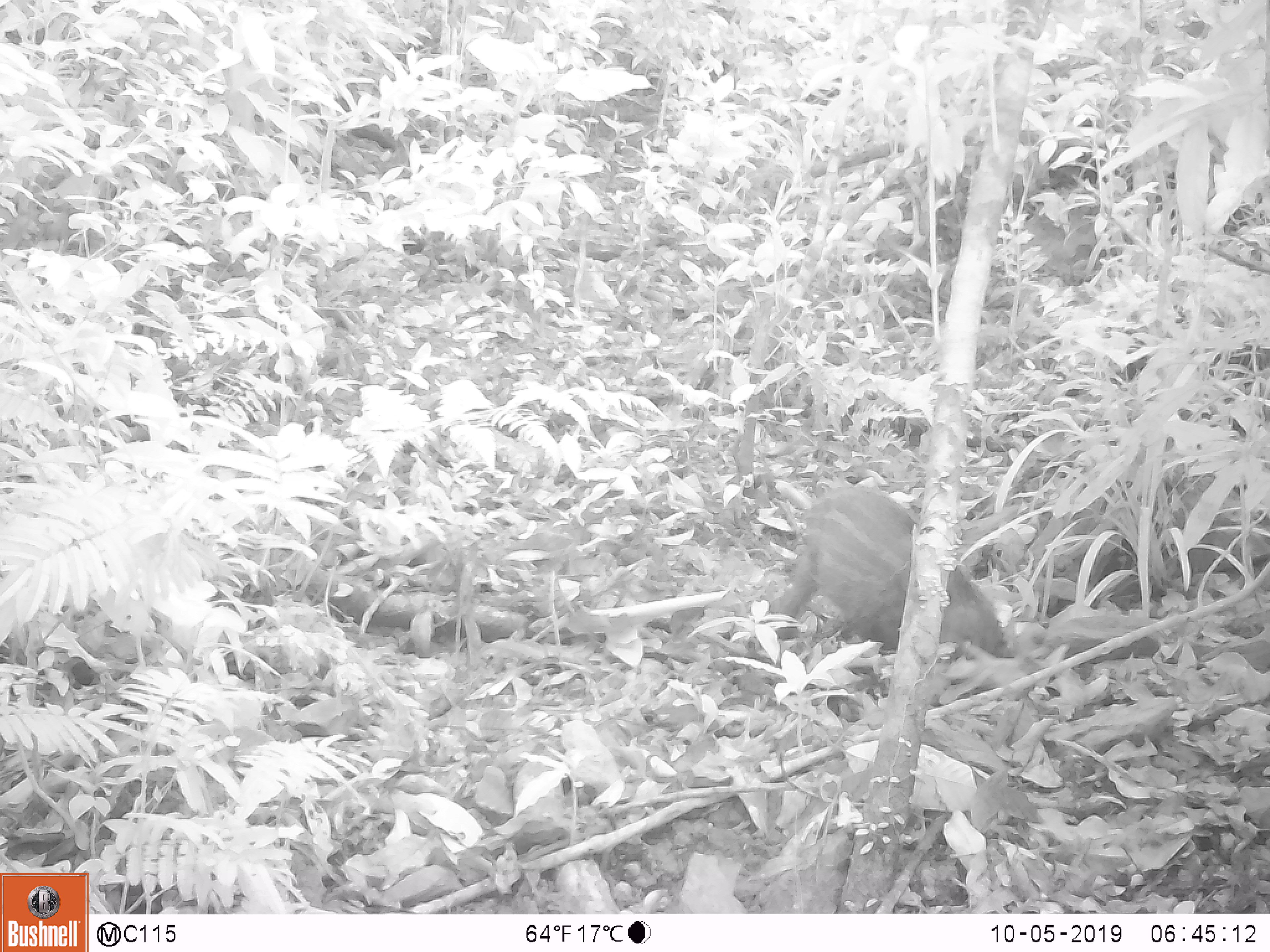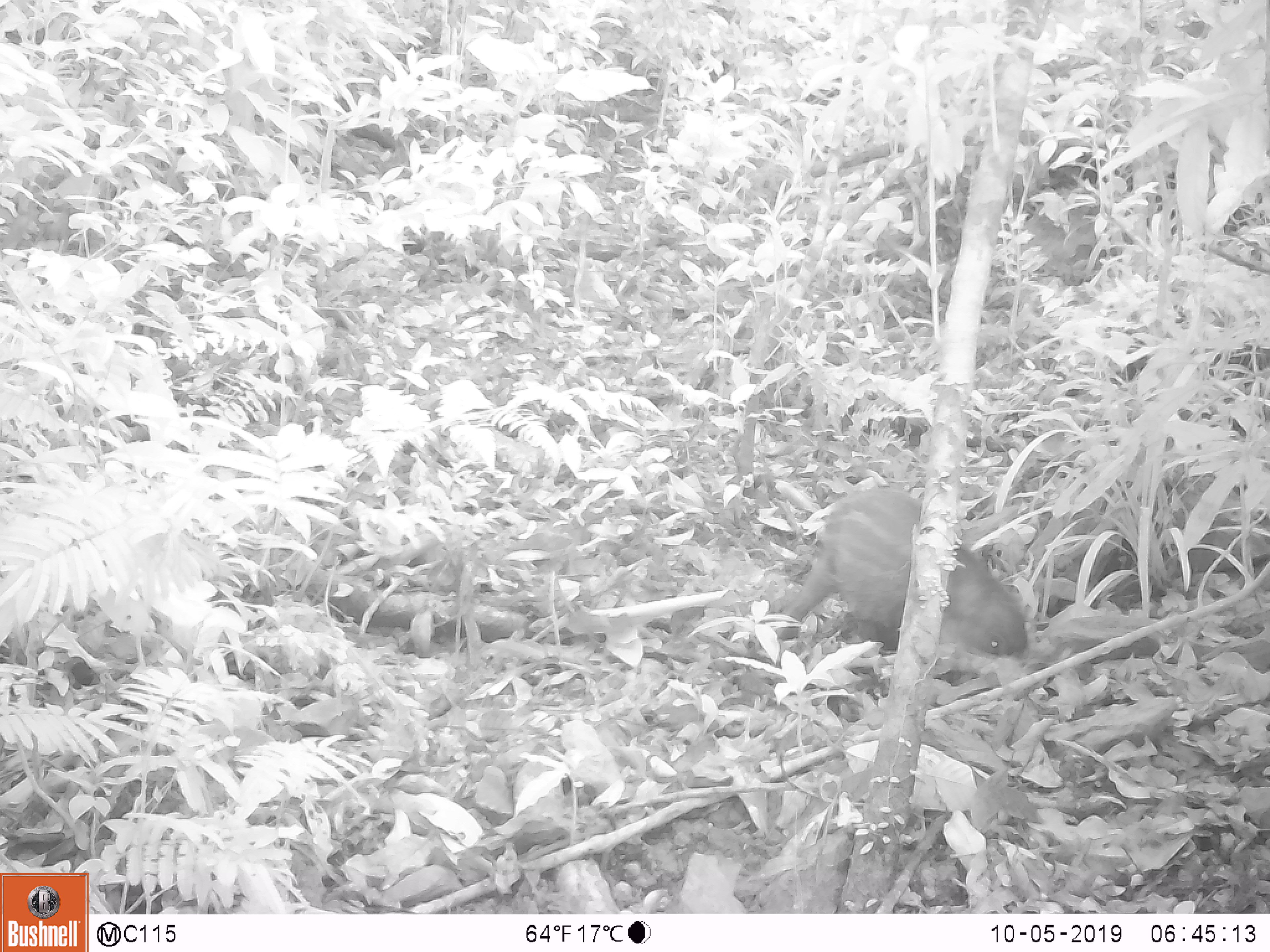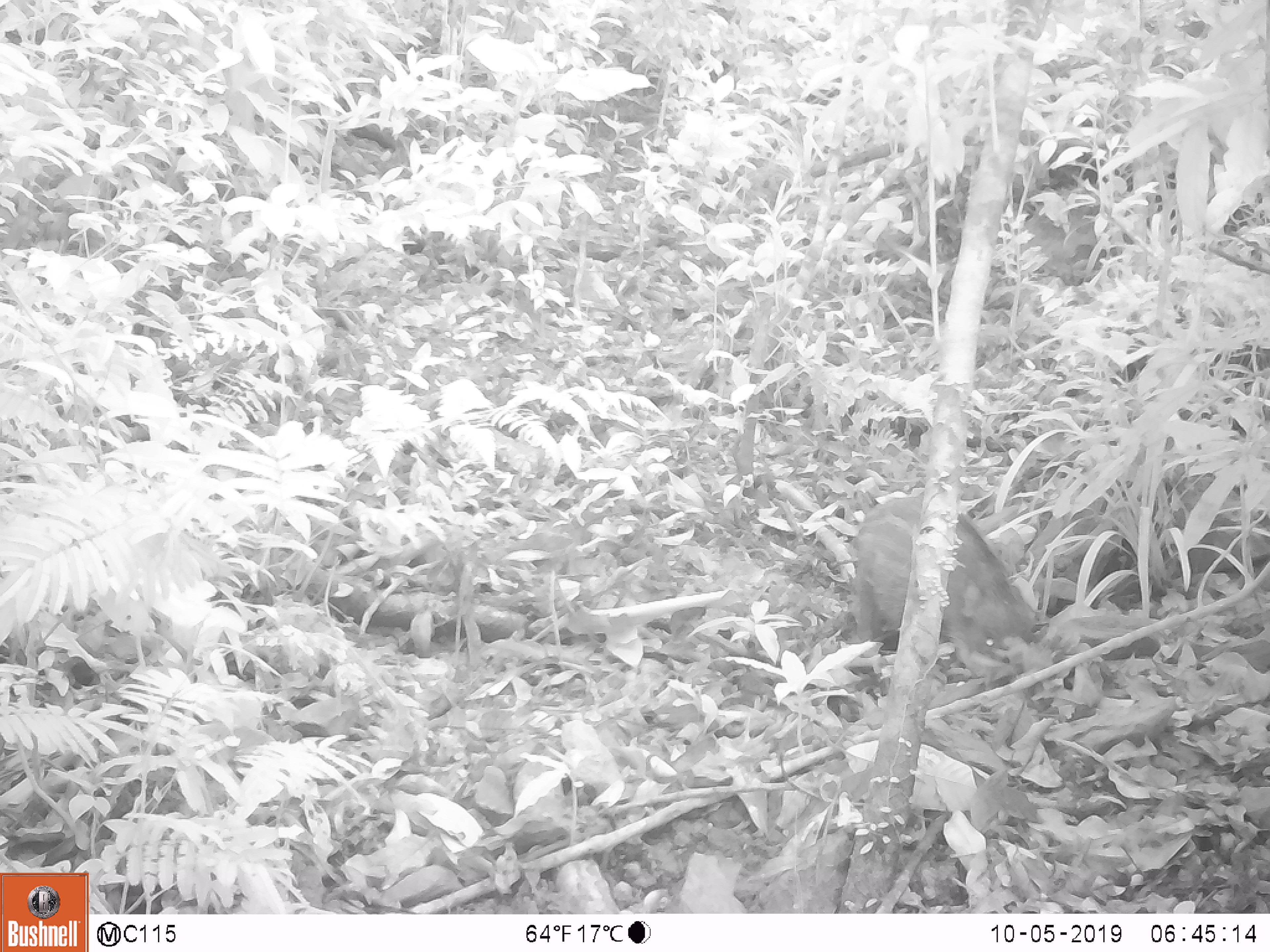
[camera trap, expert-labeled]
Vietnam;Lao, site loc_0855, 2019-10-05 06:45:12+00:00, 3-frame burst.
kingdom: Animalia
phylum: Chordata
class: Mammalia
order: Artiodactyla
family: Suidae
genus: Sus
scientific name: Sus scrofa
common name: eurasian wild pig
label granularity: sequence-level